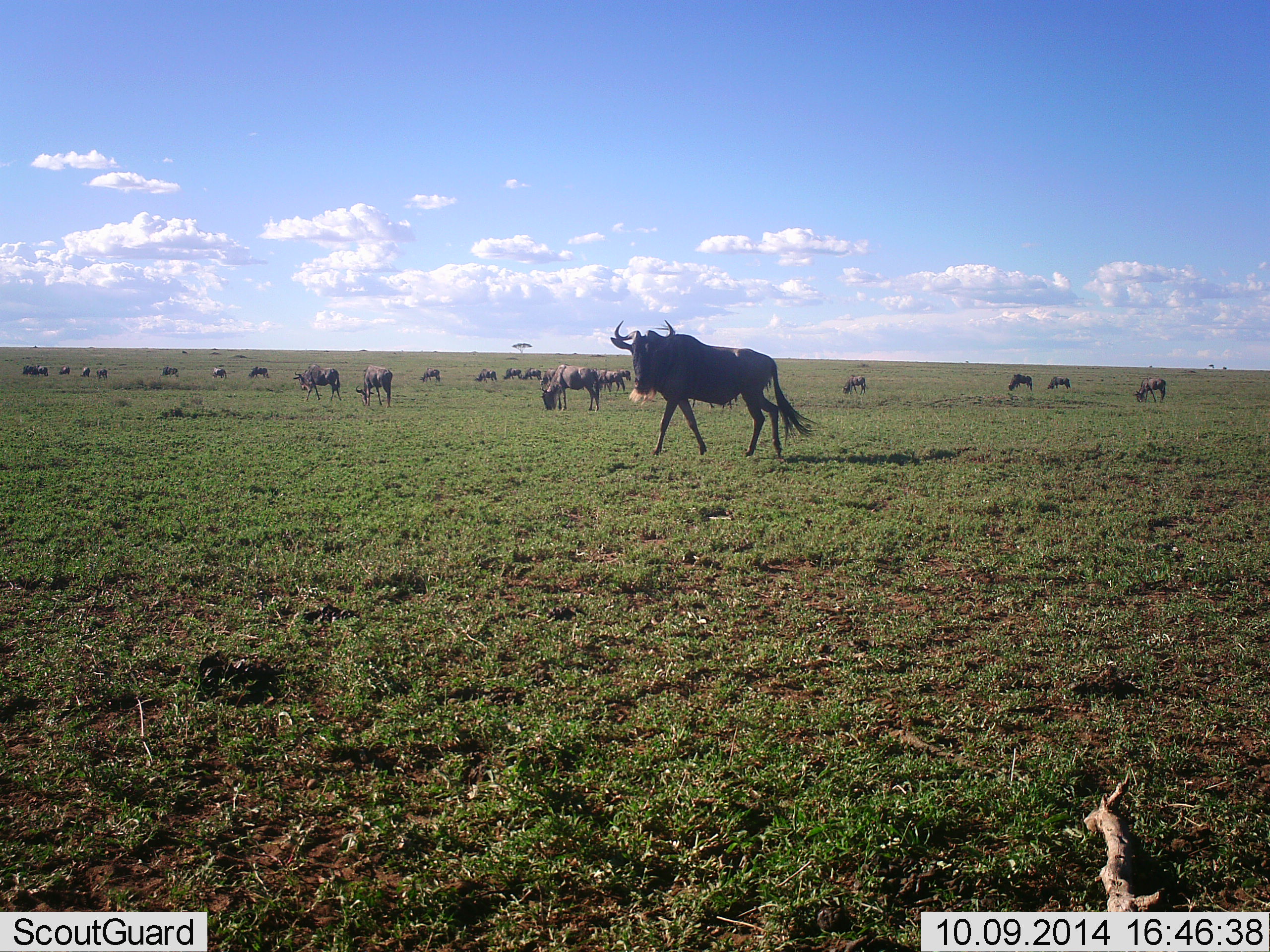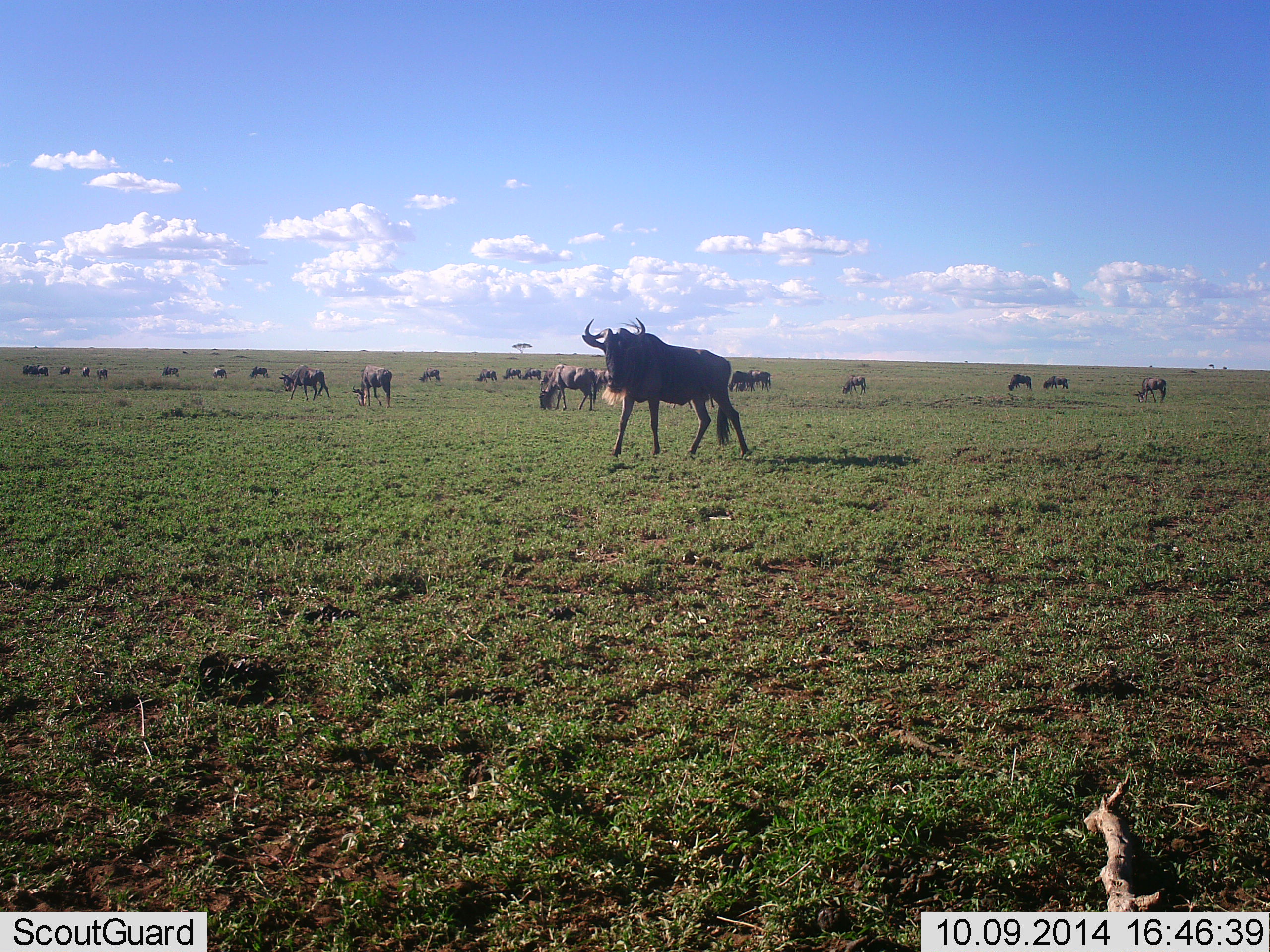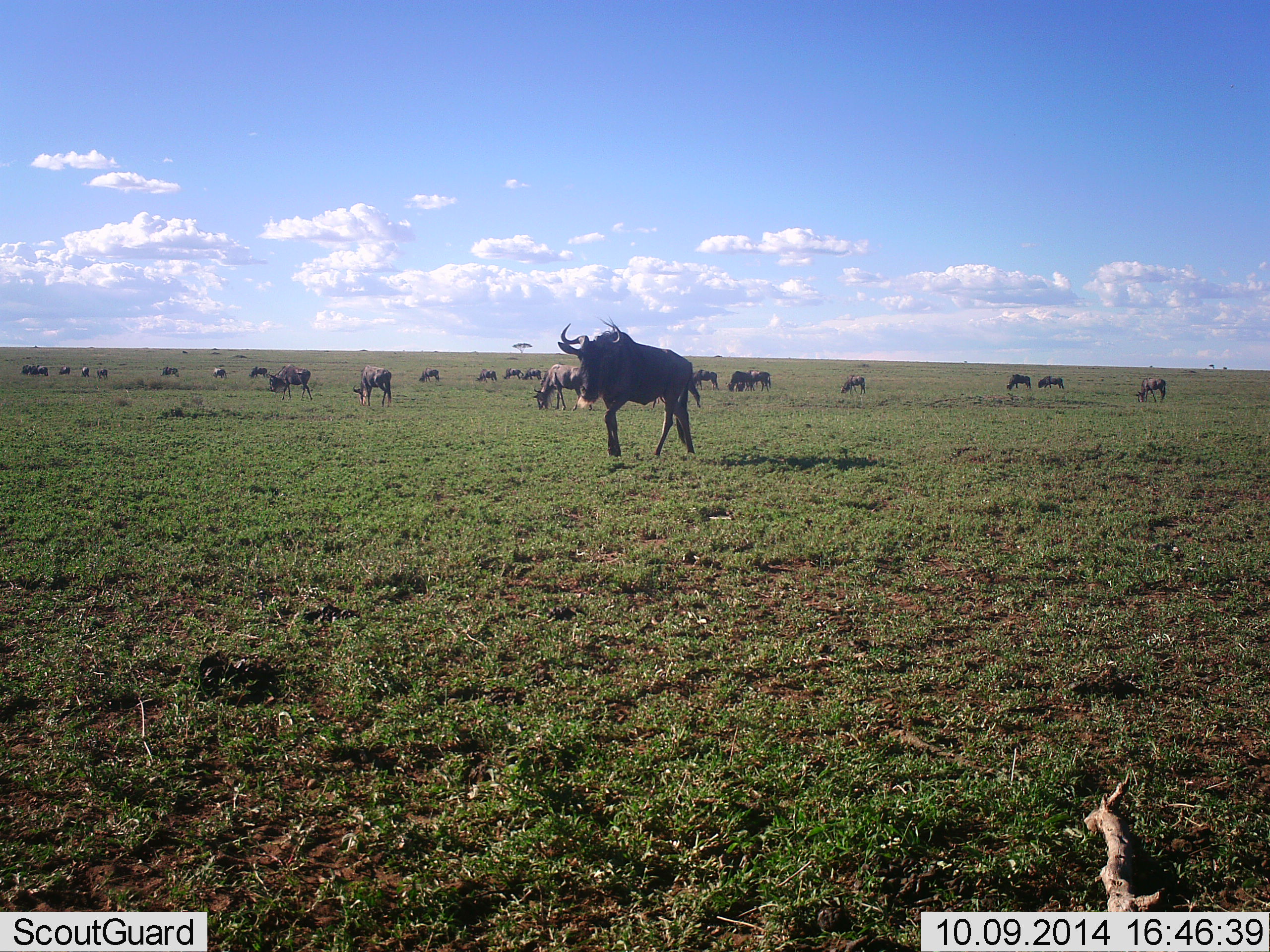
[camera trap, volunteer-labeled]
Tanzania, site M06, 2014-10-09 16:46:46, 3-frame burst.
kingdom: Animalia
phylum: Chordata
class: Mammalia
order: Artiodactyla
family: Bovidae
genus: Connochaetes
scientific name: Connochaetes taurinus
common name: blue wildebeest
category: wildebeest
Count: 11-50.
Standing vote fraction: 80%.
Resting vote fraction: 10%.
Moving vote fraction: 90%.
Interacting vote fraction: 0%.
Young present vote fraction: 0%.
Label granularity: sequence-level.